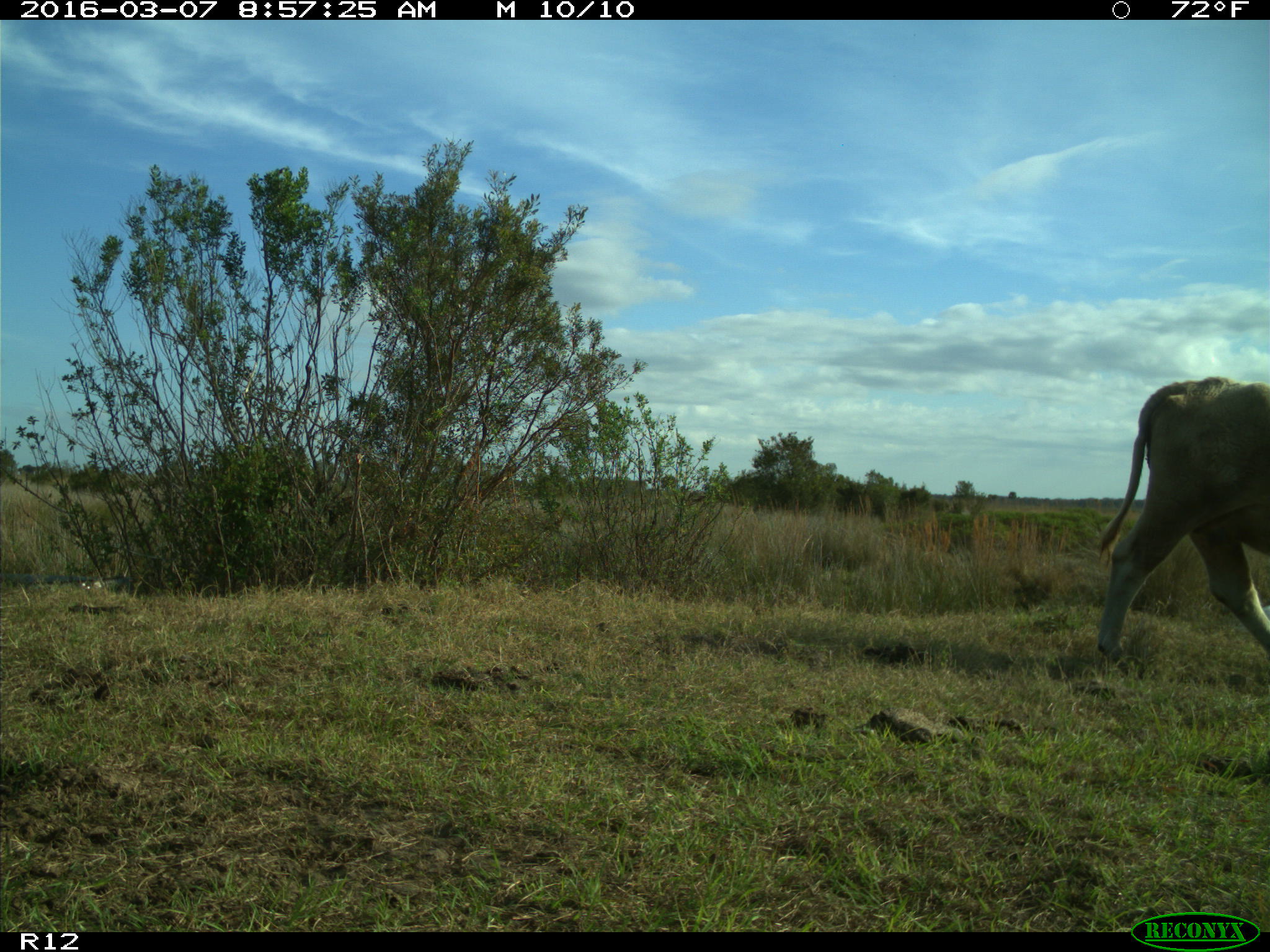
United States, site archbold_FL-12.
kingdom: Animalia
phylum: Chordata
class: Mammalia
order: Artiodactyla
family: Bovidae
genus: Bos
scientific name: Bos taurus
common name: domestic cow